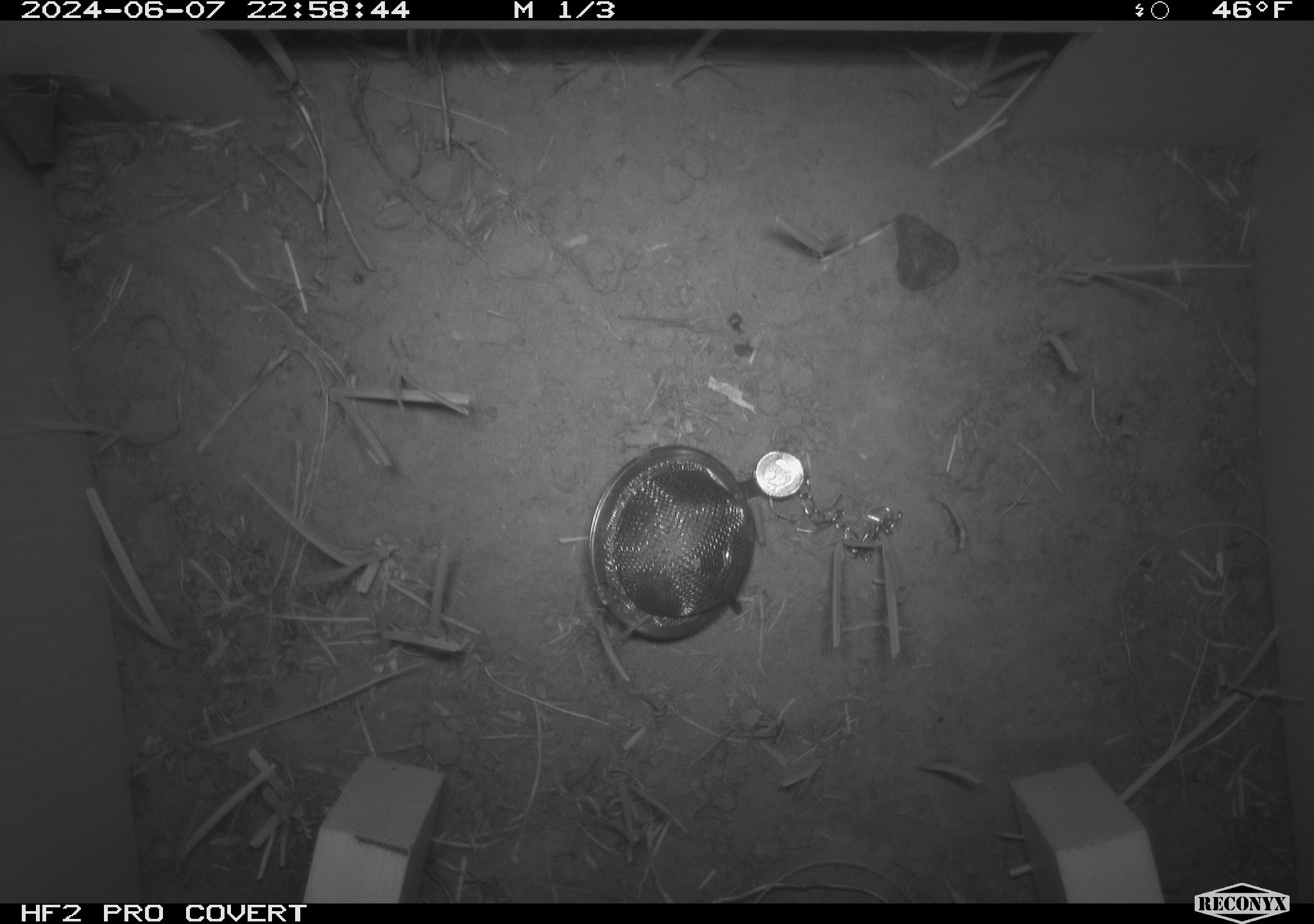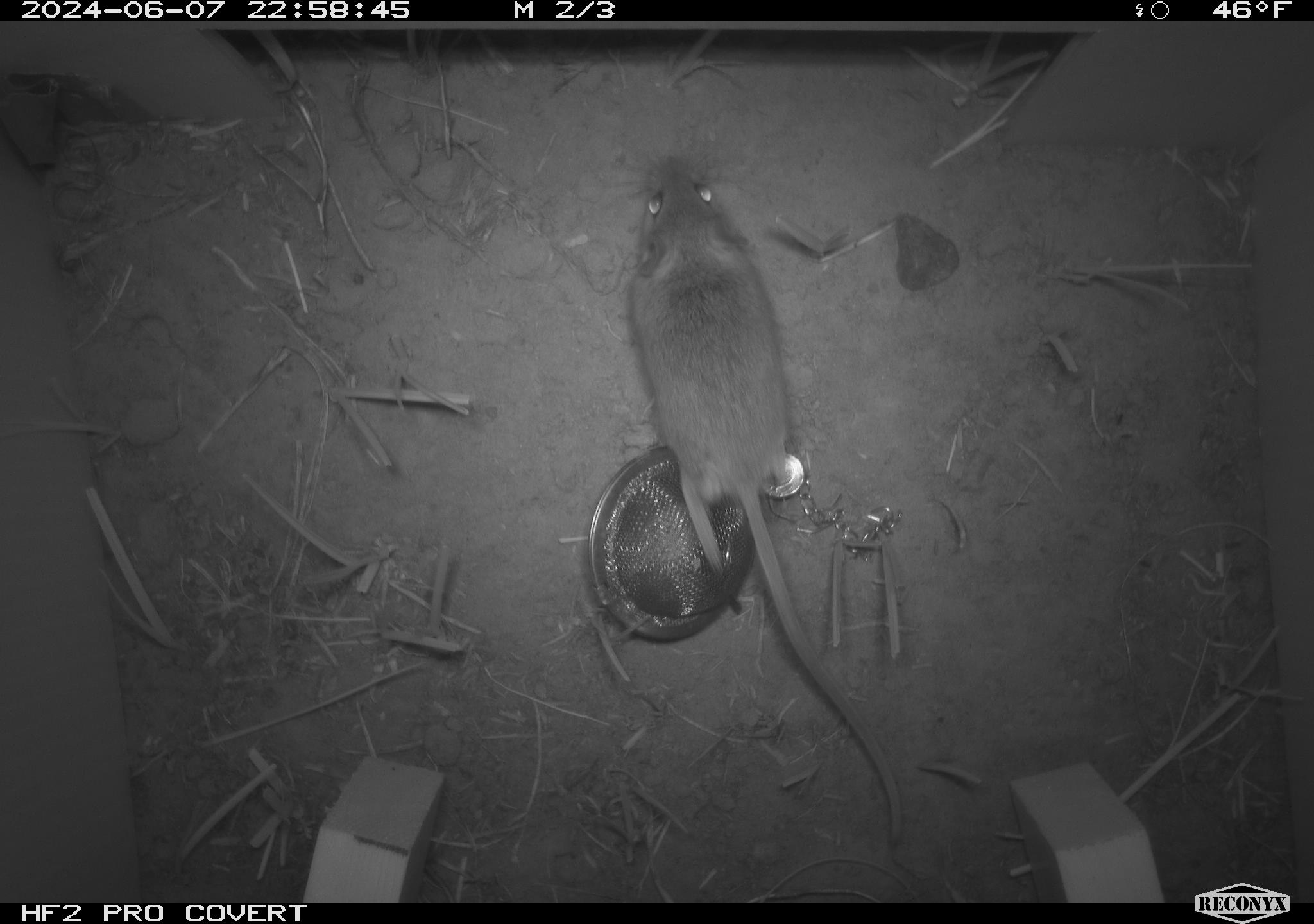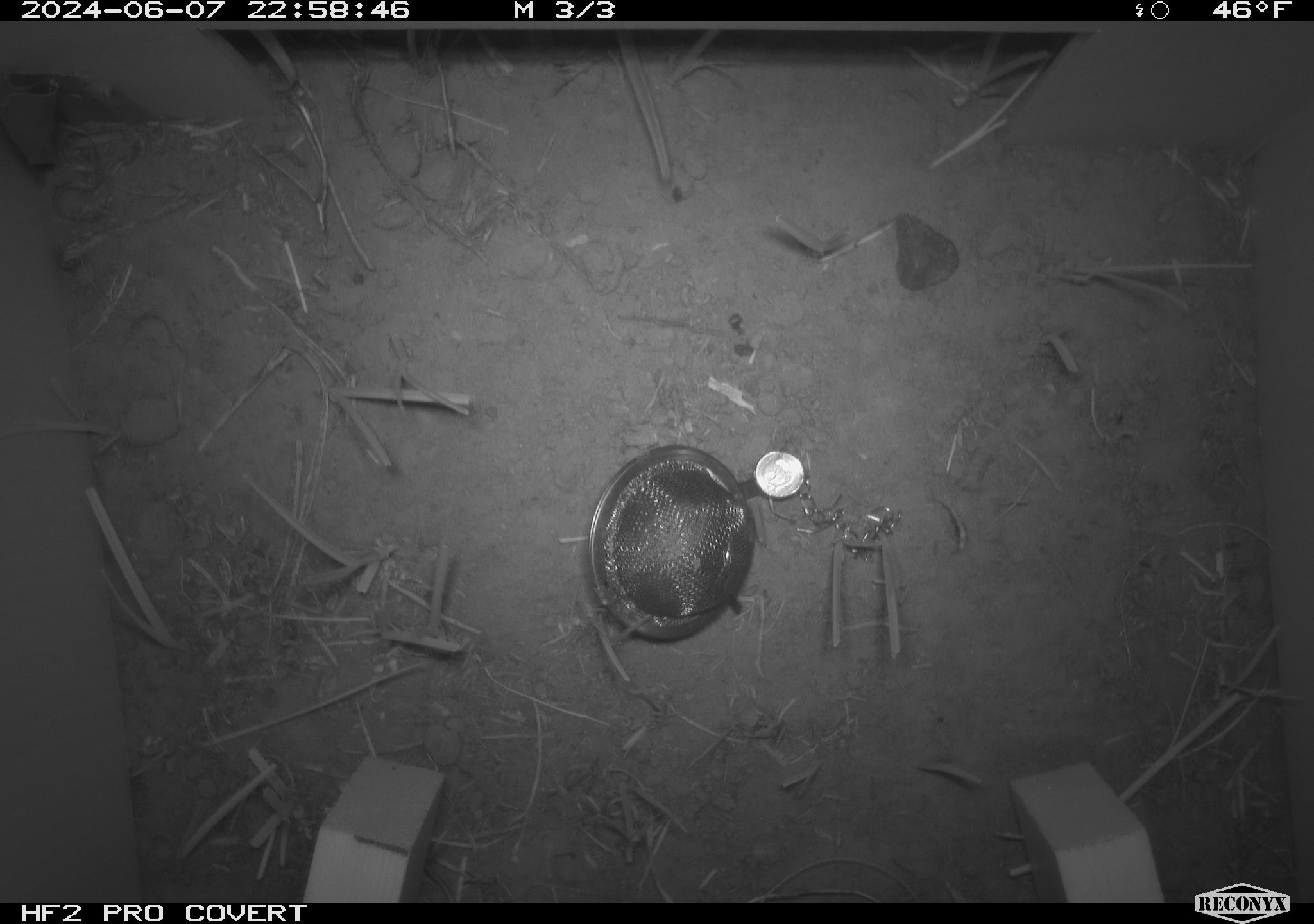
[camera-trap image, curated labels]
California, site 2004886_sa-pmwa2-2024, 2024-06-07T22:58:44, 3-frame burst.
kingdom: Animalia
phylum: Chordata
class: Mammalia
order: Rodentia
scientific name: Rodentia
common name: mouse species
Mouse species (Rodentia).